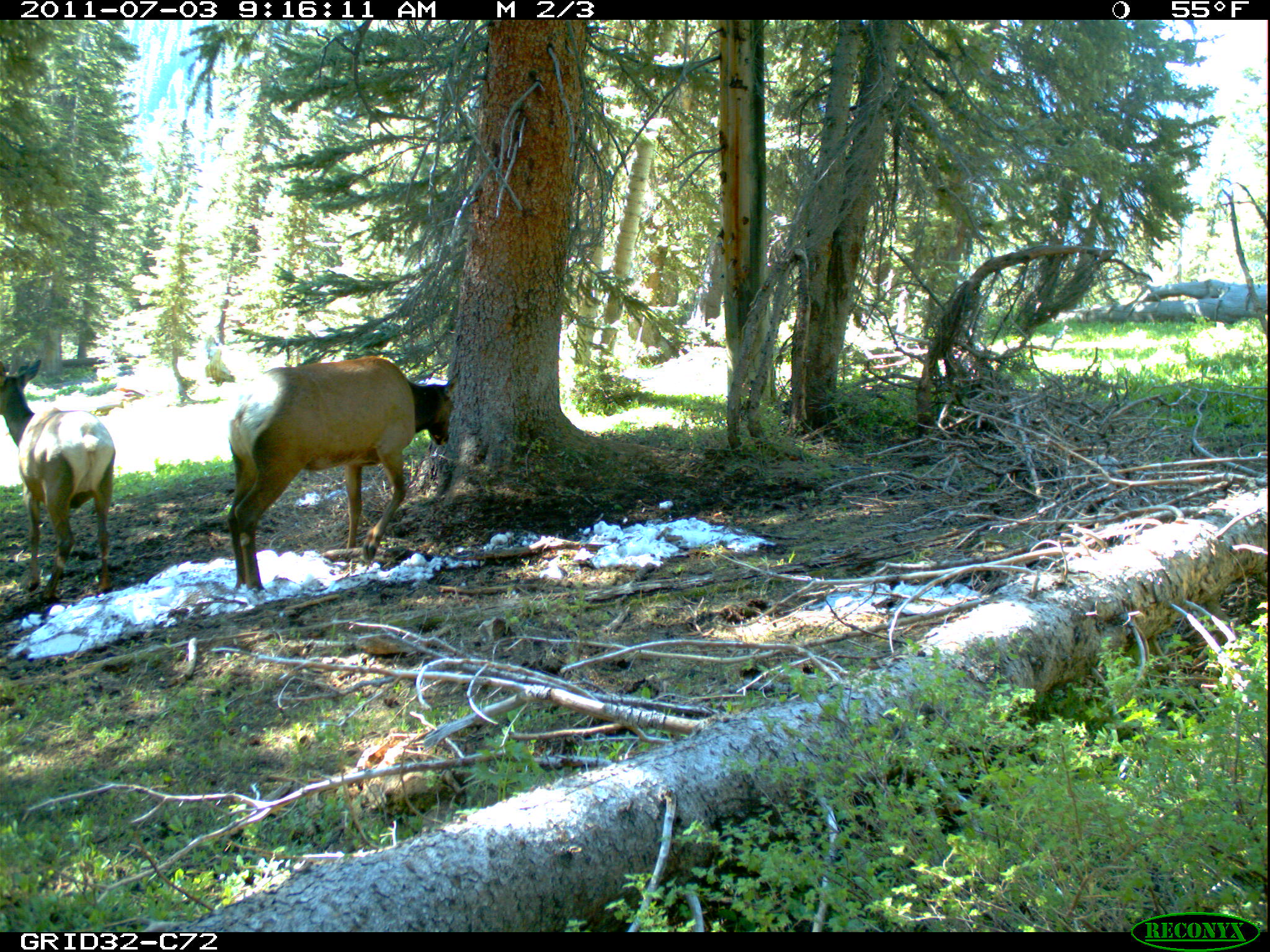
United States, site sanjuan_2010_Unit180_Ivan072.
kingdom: Animalia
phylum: Chordata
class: Mammalia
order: Artiodactyla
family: Cervidae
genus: Cervus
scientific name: Cervus elaphus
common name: red deer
Cervus elaphus (red deer).